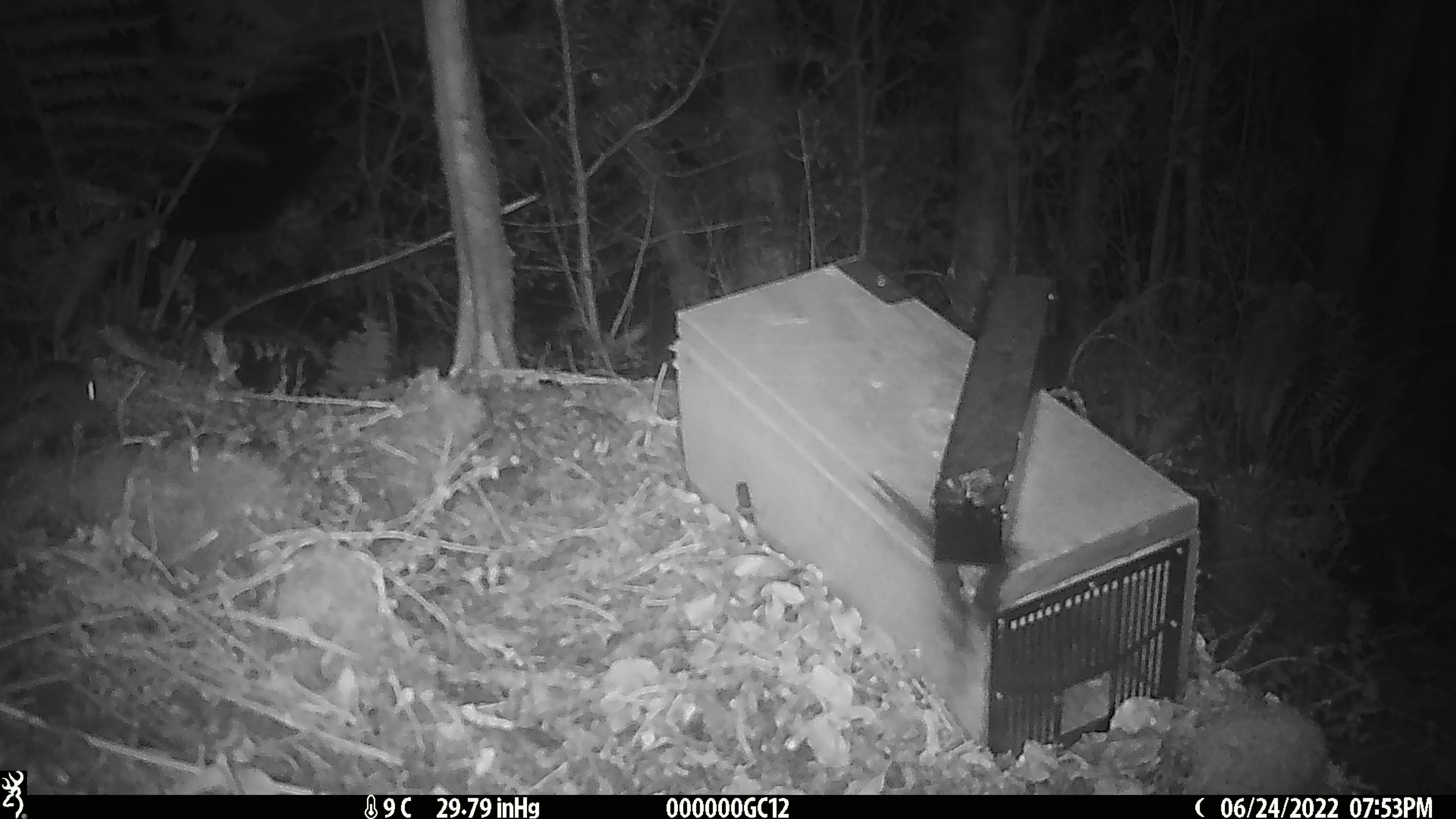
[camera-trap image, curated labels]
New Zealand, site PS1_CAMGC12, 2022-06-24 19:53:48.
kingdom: Animalia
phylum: Chordata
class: Mammalia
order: Rodentia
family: Muridae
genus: Mus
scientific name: Mus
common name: mouse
Mouse (Mus).